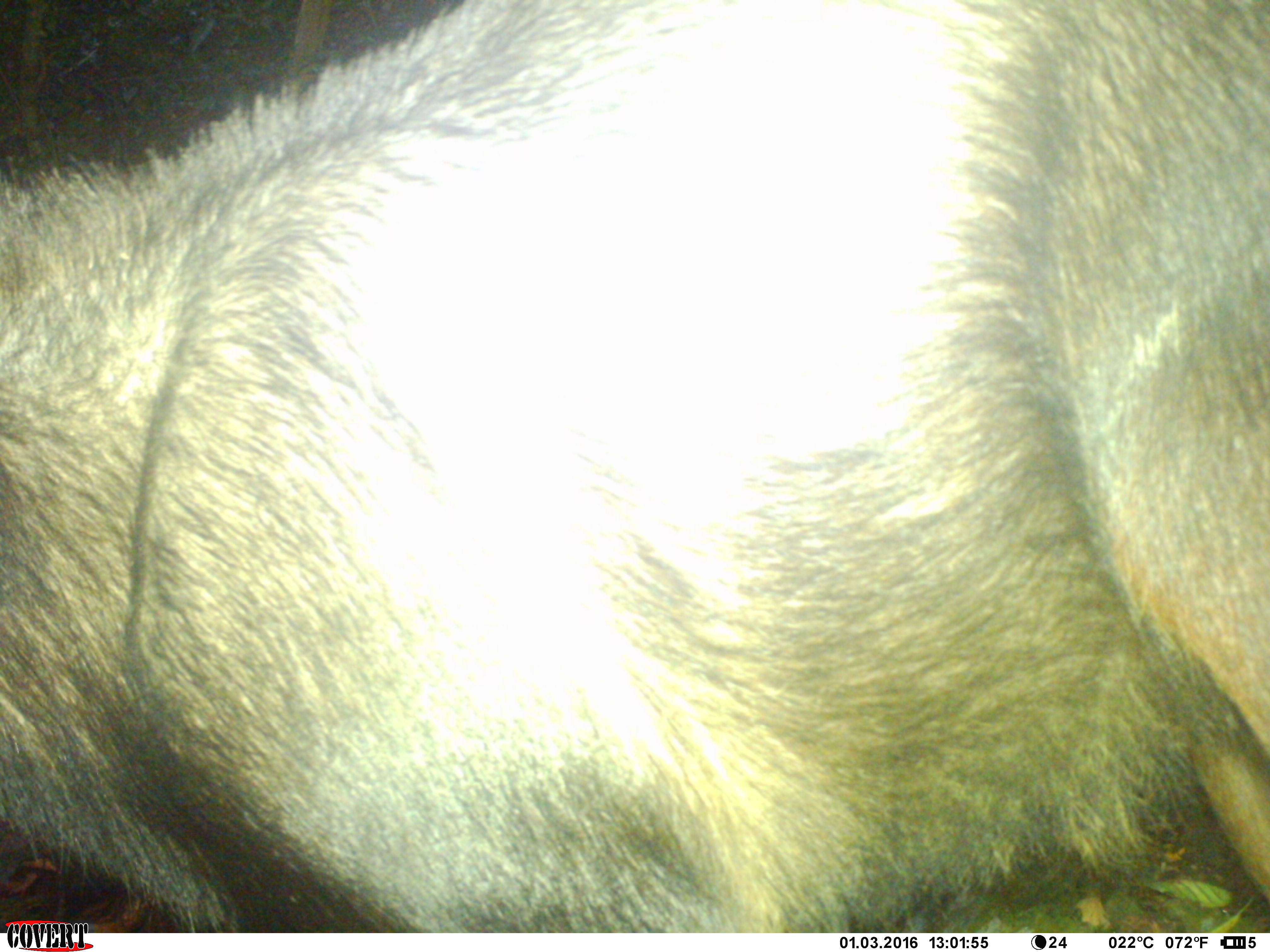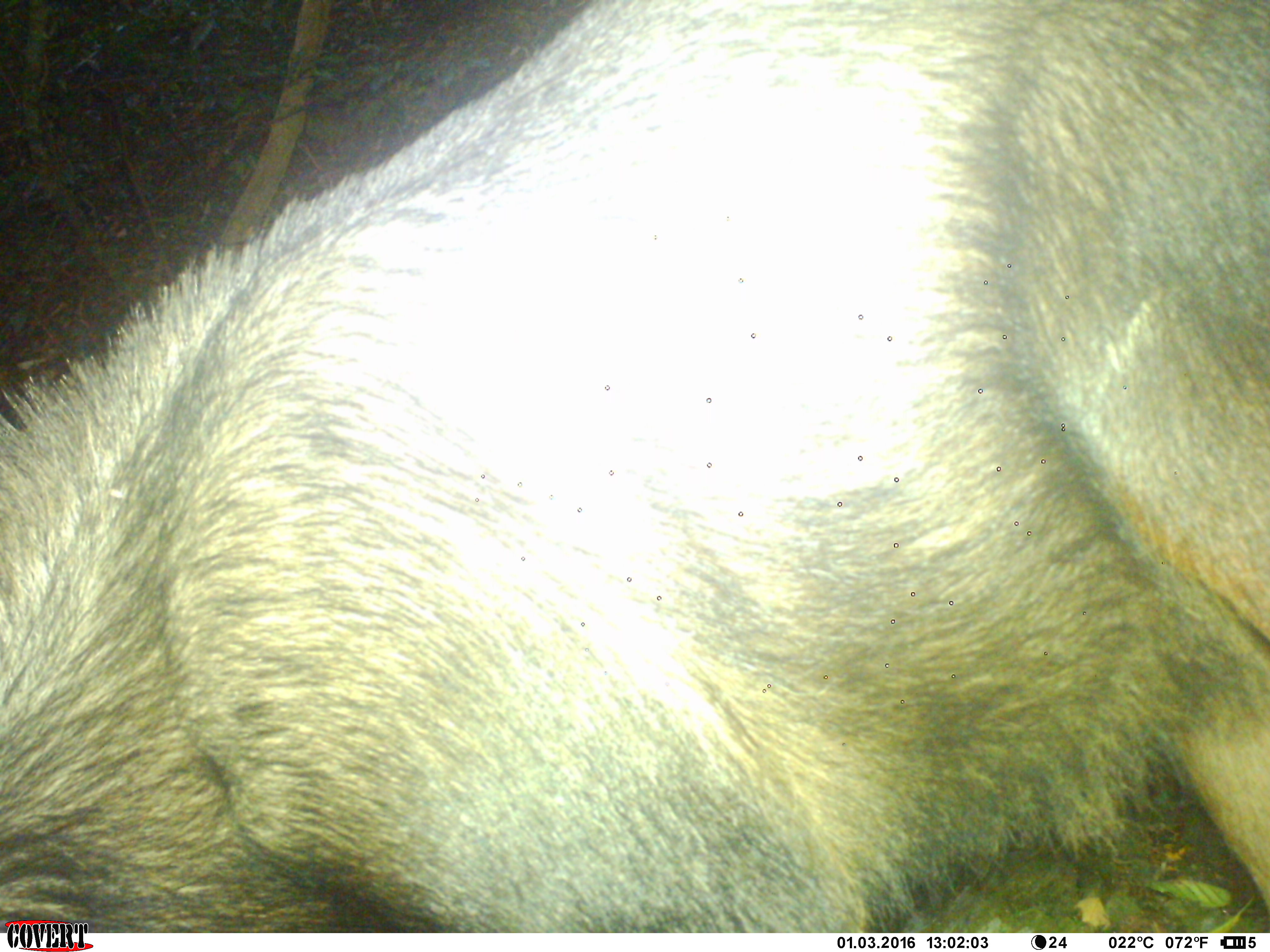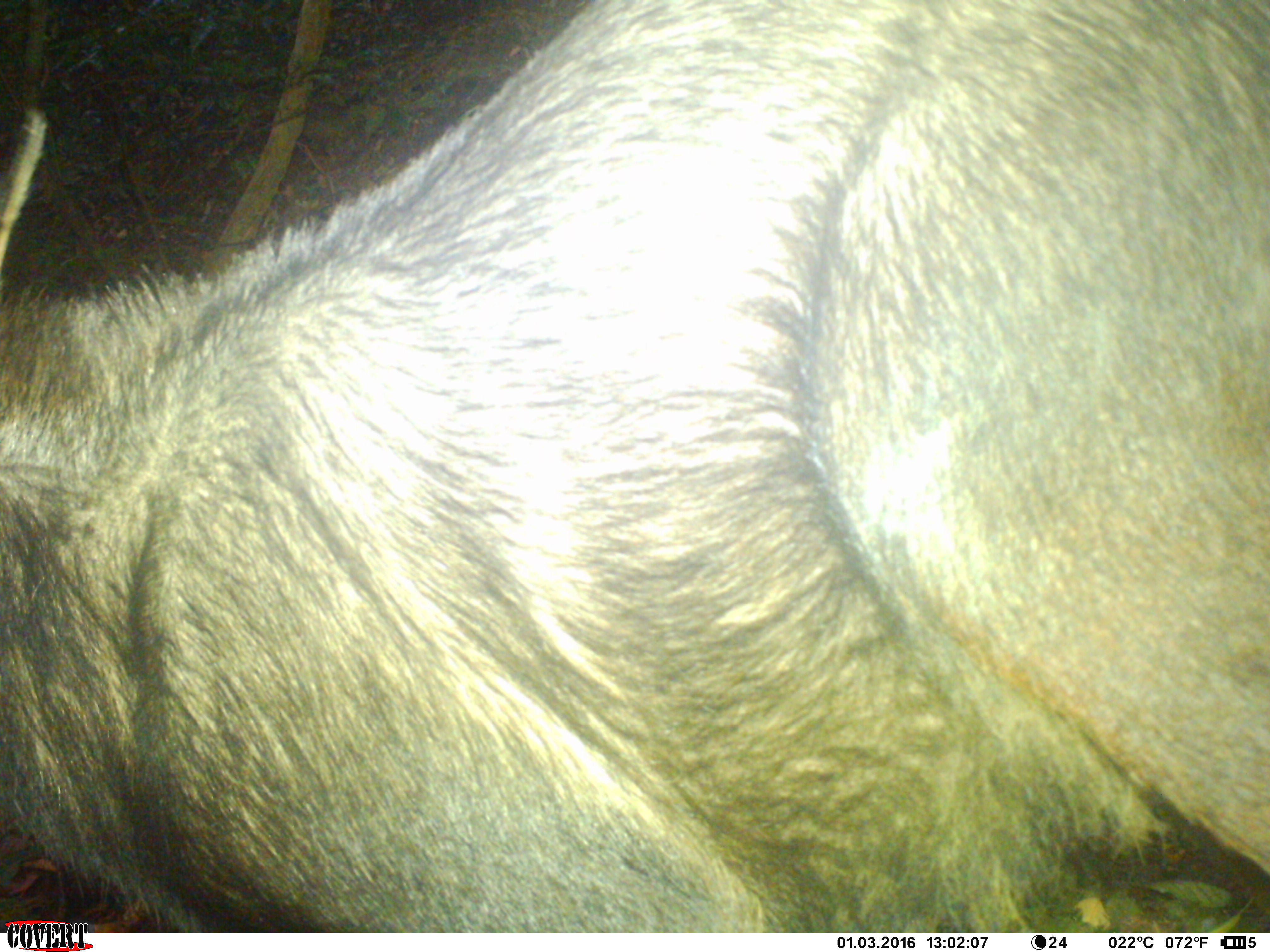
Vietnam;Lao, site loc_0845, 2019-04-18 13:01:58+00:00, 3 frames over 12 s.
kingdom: Animalia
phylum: Chordata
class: Mammalia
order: Artiodactyla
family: Bovidae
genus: Capricornis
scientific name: Capricornis sumatraensis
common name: chinese serow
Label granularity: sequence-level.